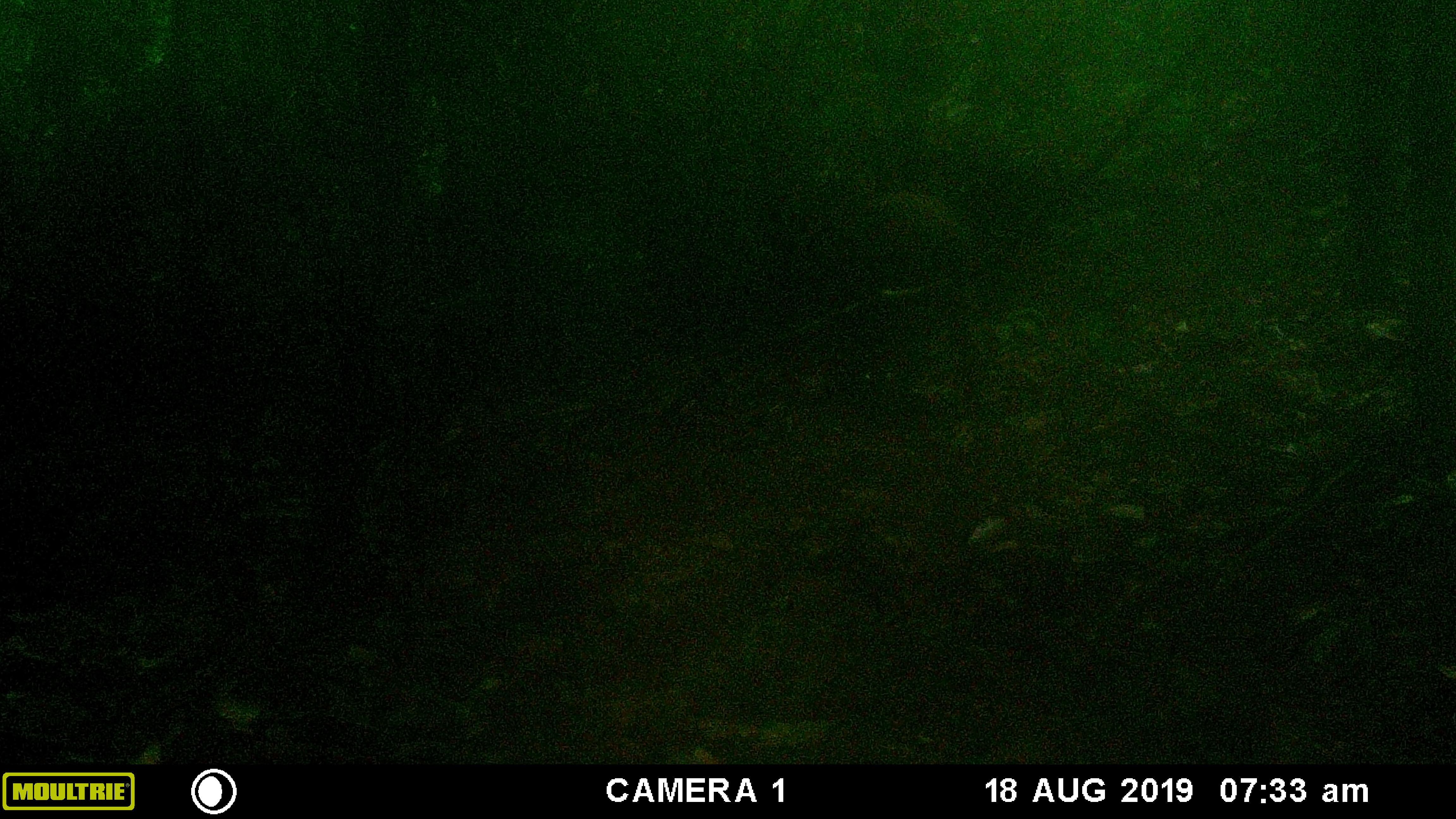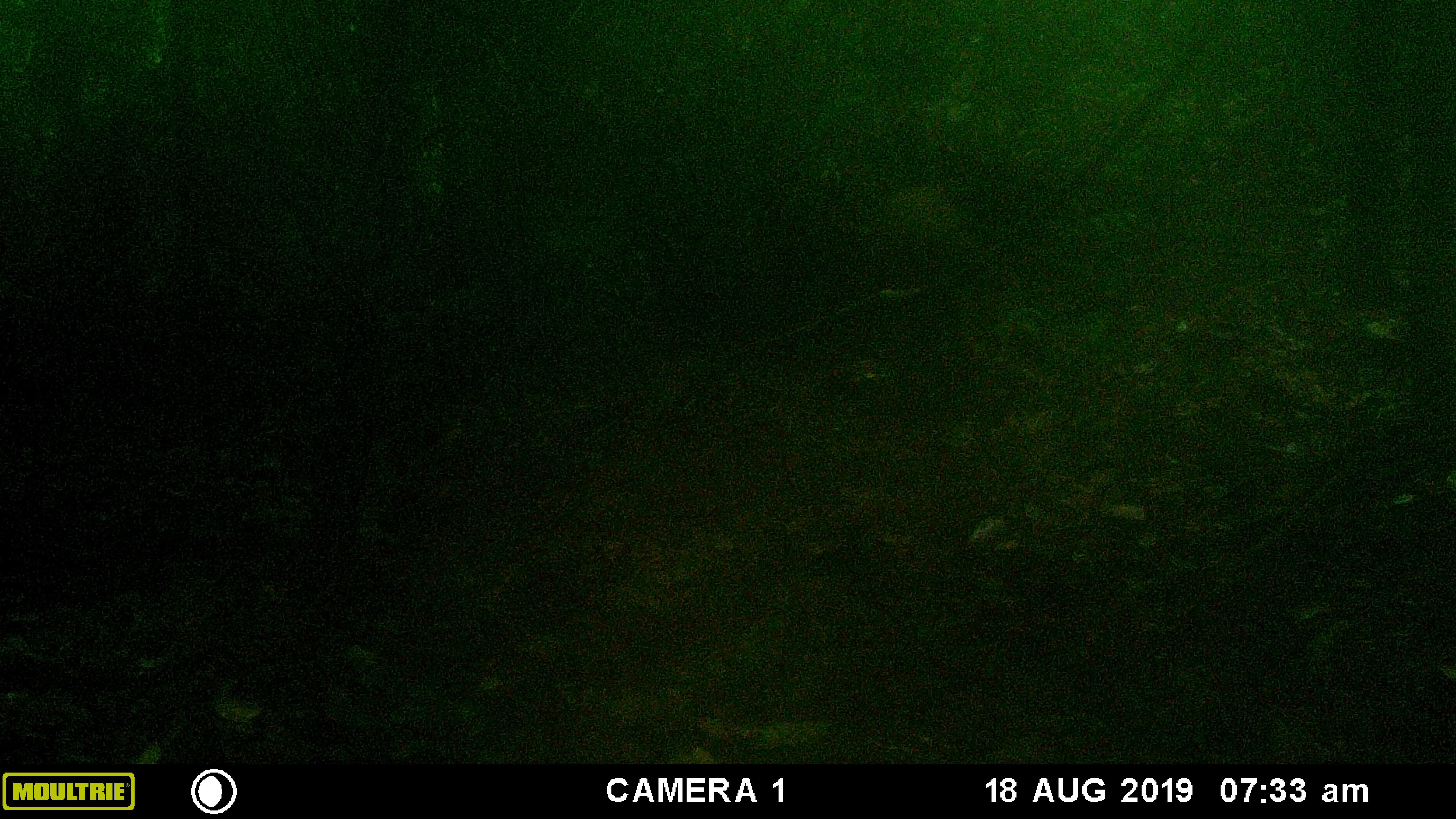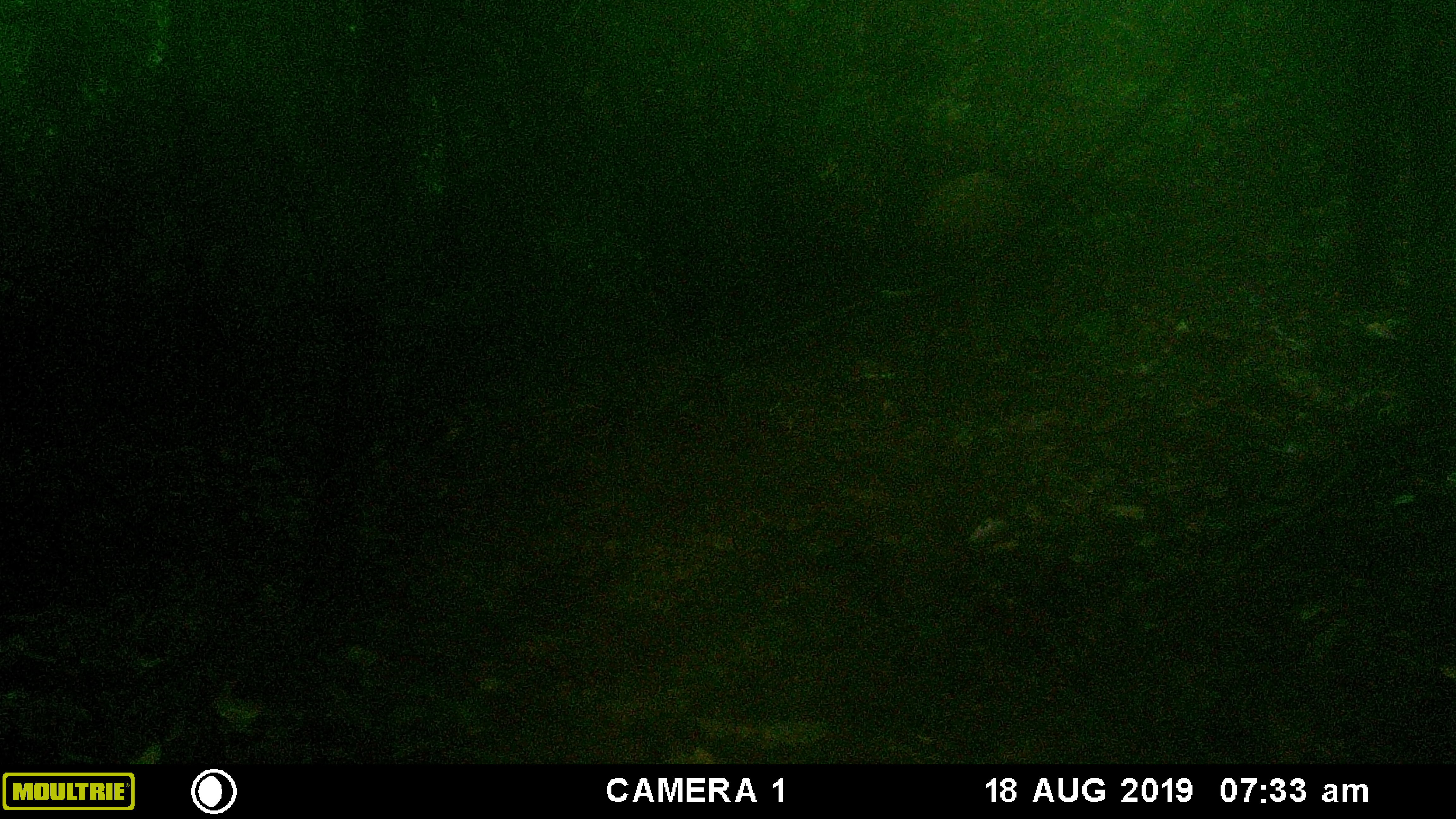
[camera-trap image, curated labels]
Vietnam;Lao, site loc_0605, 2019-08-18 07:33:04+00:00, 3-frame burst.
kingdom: Animalia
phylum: Chordata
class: Mammalia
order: Artiodactyla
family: Suidae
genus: Sus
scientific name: Sus scrofa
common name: eurasian wild pig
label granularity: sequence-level